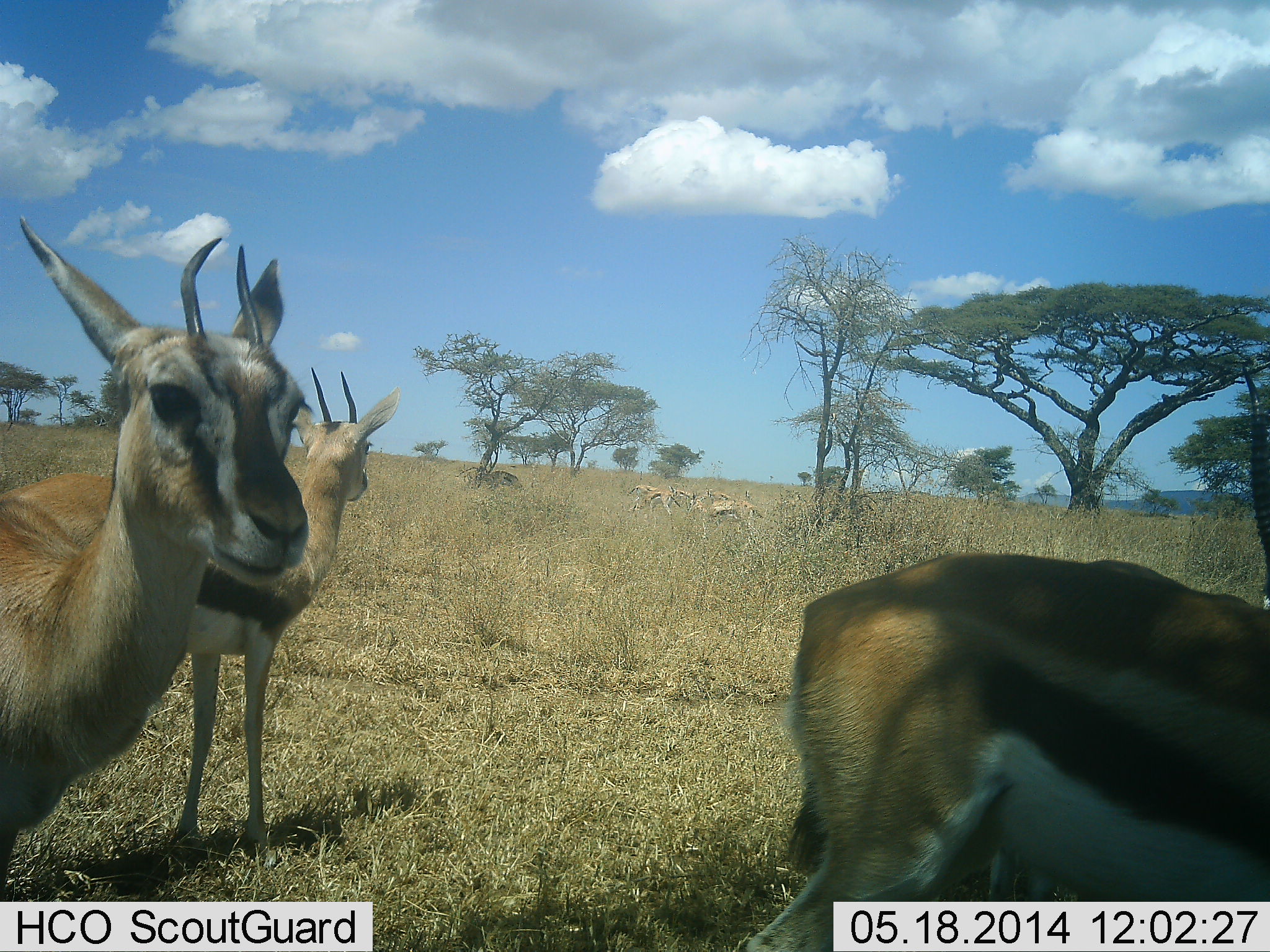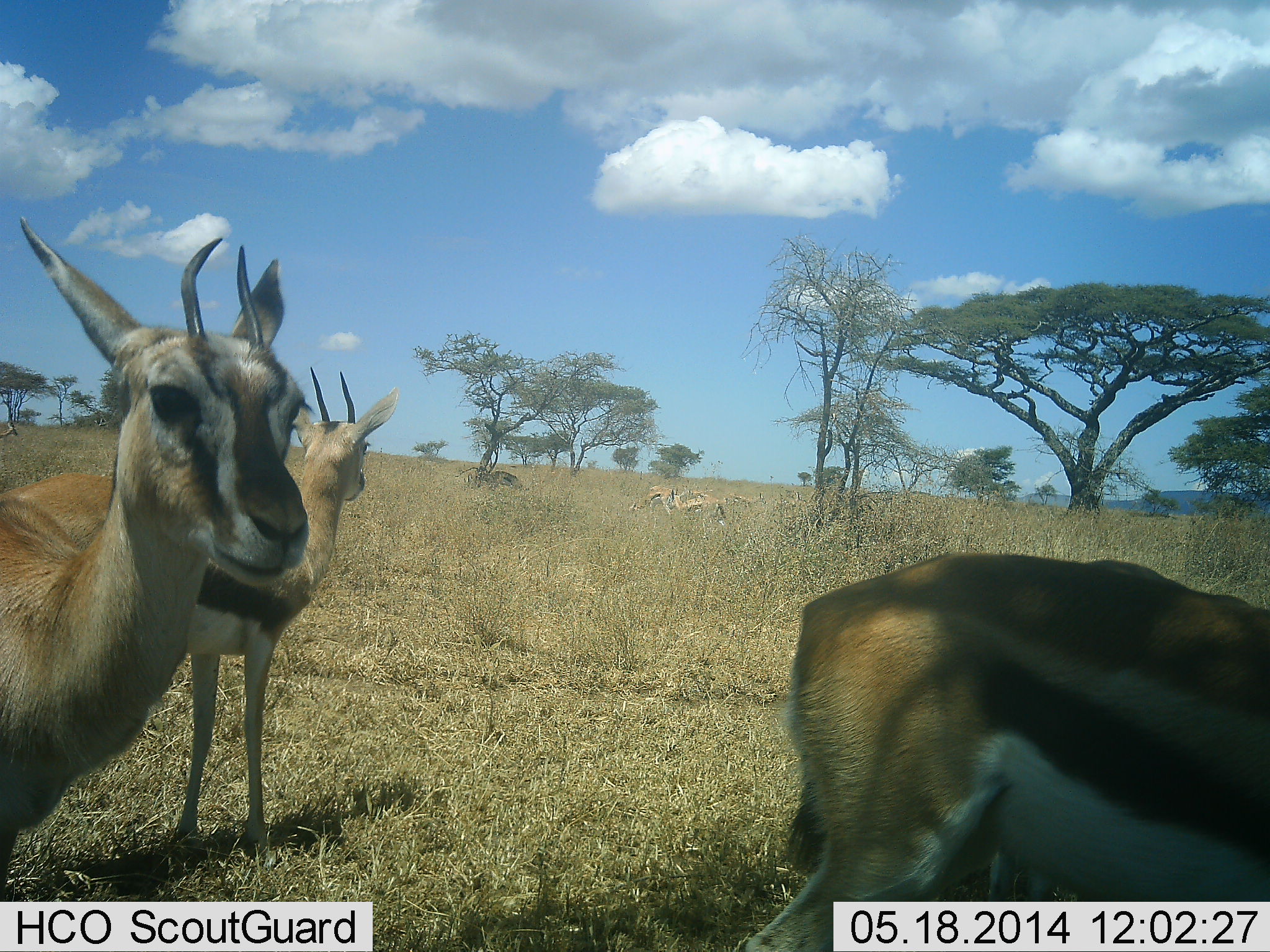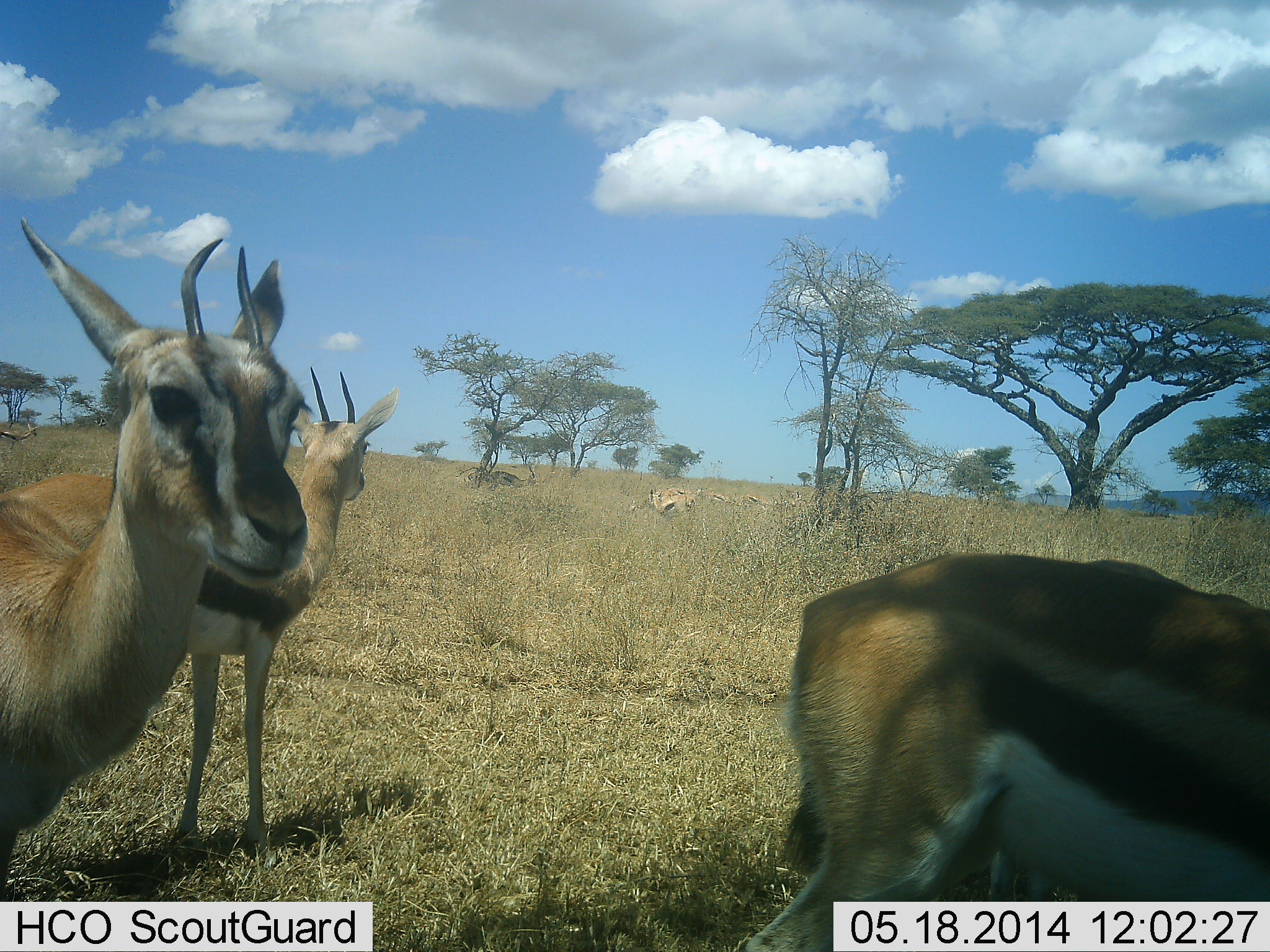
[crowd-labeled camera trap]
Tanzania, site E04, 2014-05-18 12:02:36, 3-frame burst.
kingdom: Animalia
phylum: Chordata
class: Mammalia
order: Artiodactyla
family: Bovidae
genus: Eudorcas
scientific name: Eudorcas thomsonii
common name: thomson's gazelle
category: gazellethomsons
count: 7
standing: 100%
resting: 0%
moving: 60%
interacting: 0%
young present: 0%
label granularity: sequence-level